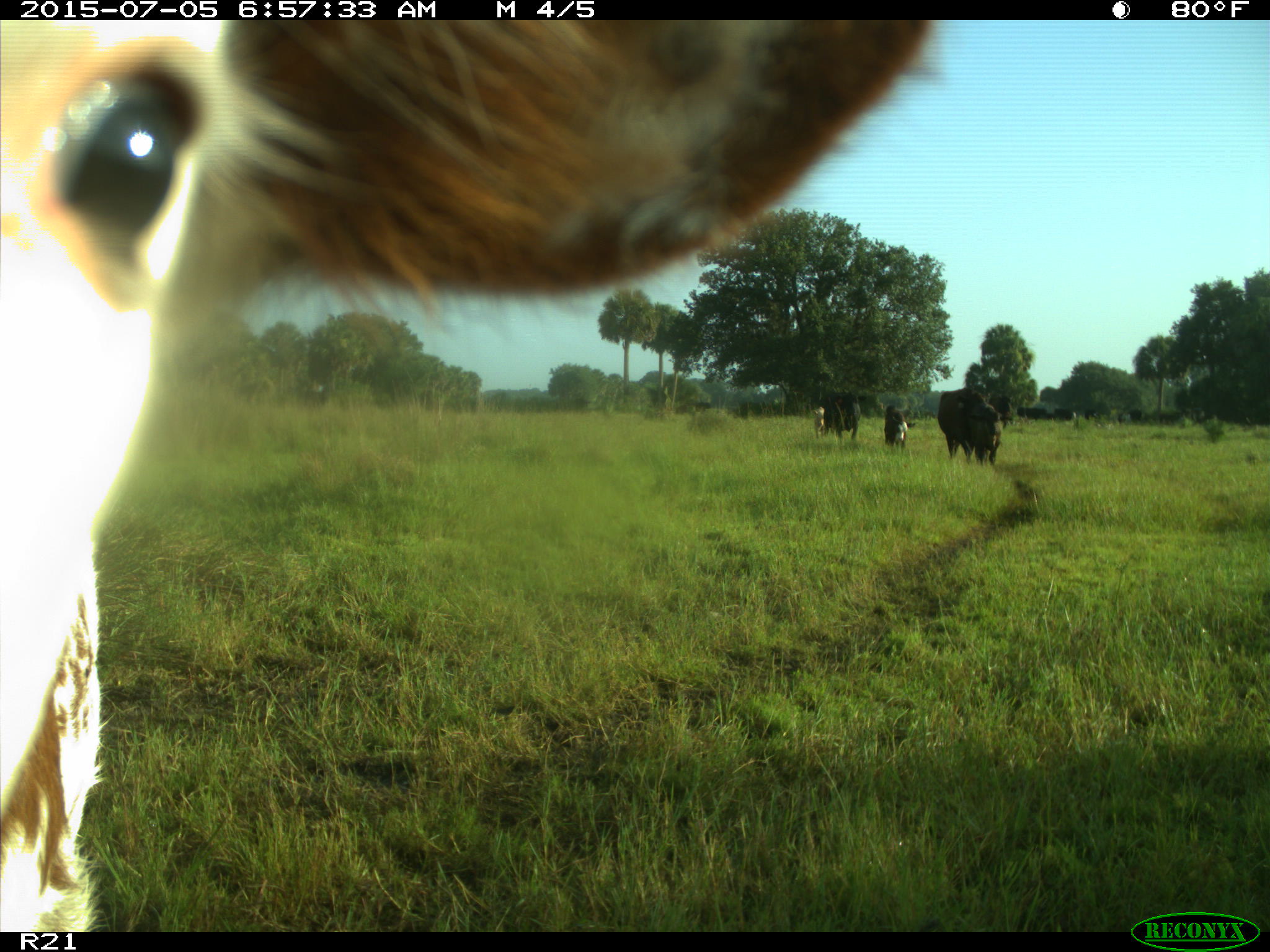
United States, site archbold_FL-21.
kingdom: Animalia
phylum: Chordata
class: Mammalia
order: Artiodactyla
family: Bovidae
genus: Bos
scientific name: Bos taurus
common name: domestic cow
Bos taurus (domestic cow).